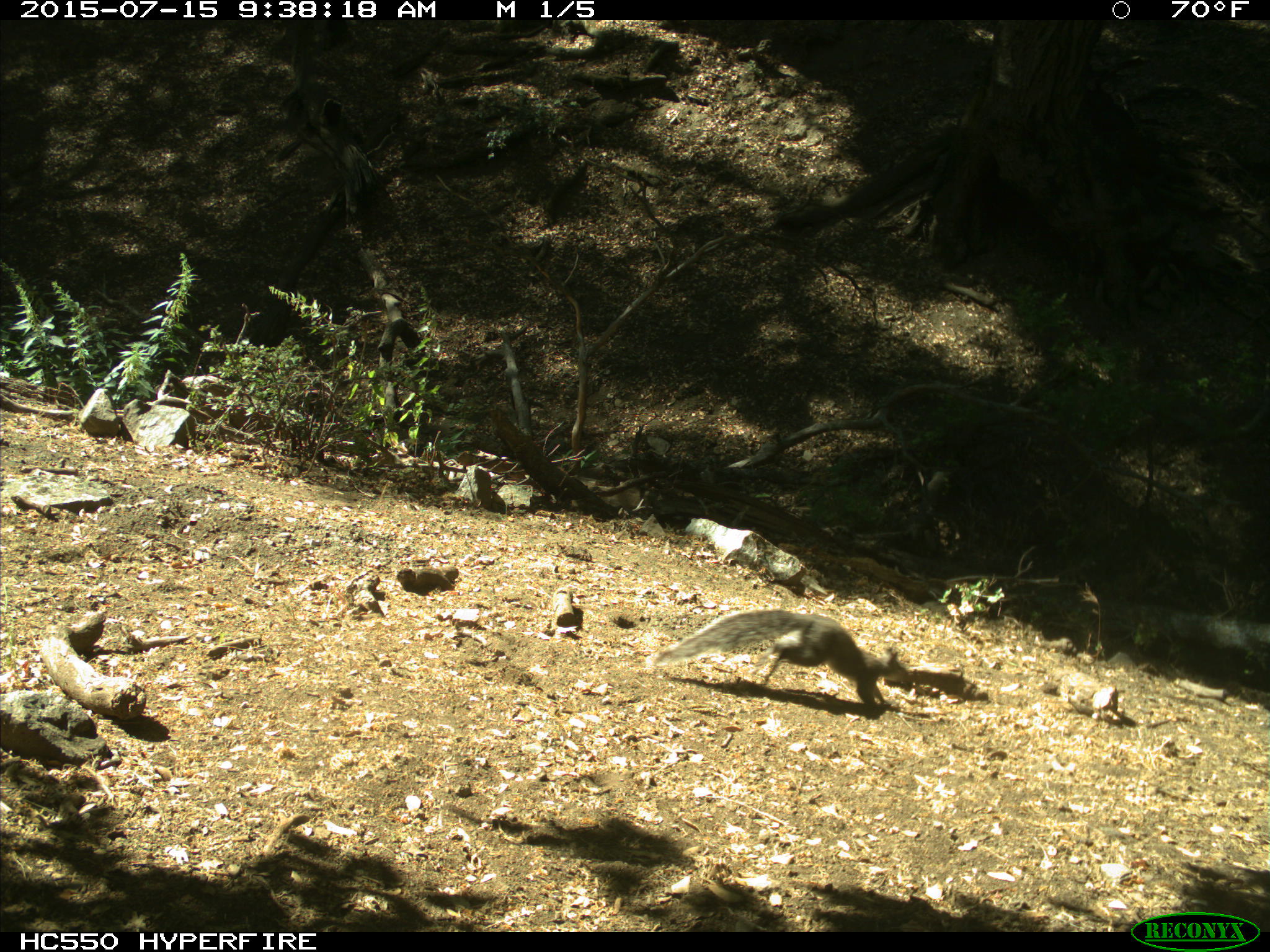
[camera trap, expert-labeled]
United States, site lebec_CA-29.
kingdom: Animalia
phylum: Chordata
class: Mammalia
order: Rodentia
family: Sciuridae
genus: Sciurus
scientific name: Sciurus carolinensis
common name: eastern gray squirrel